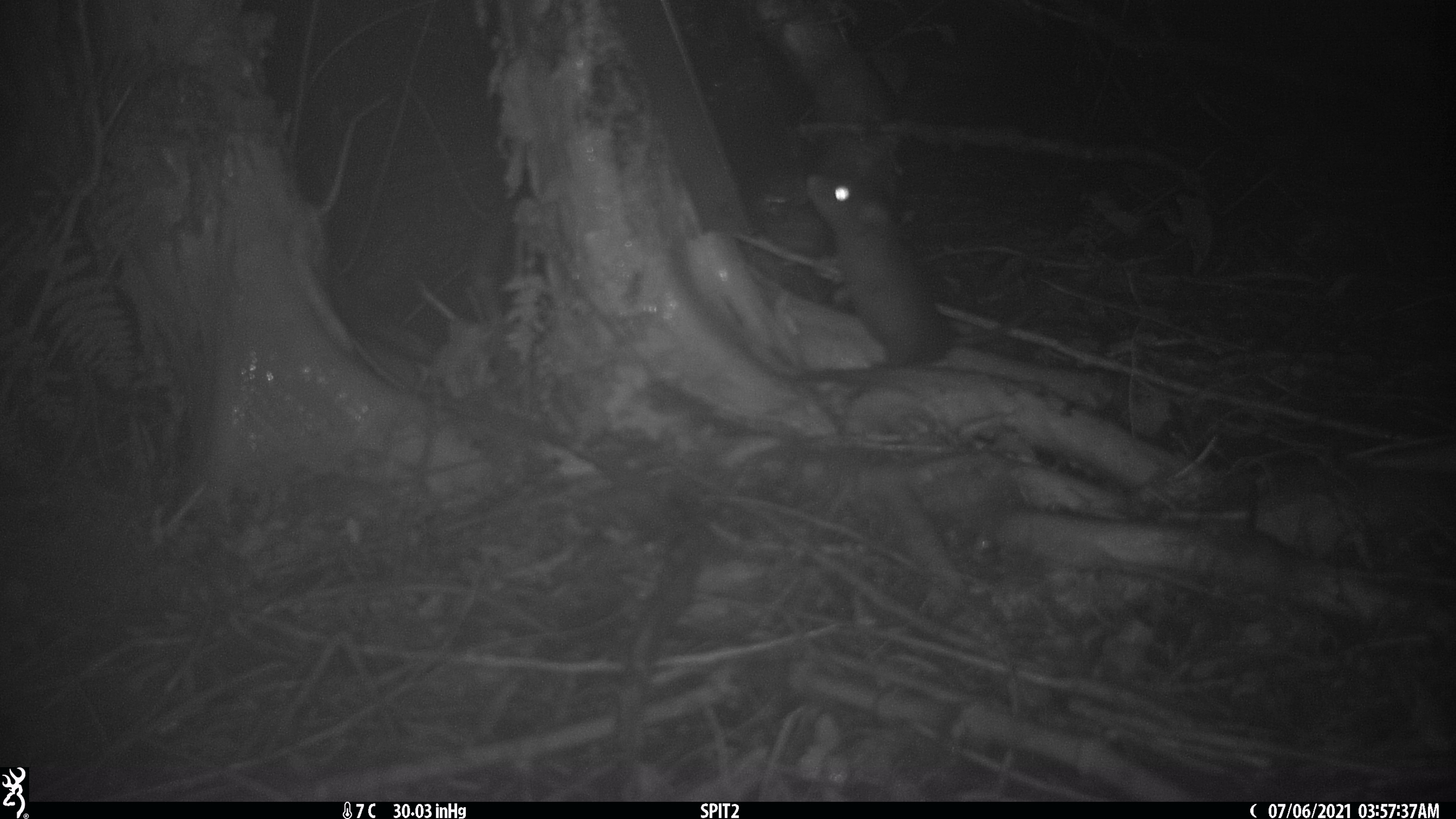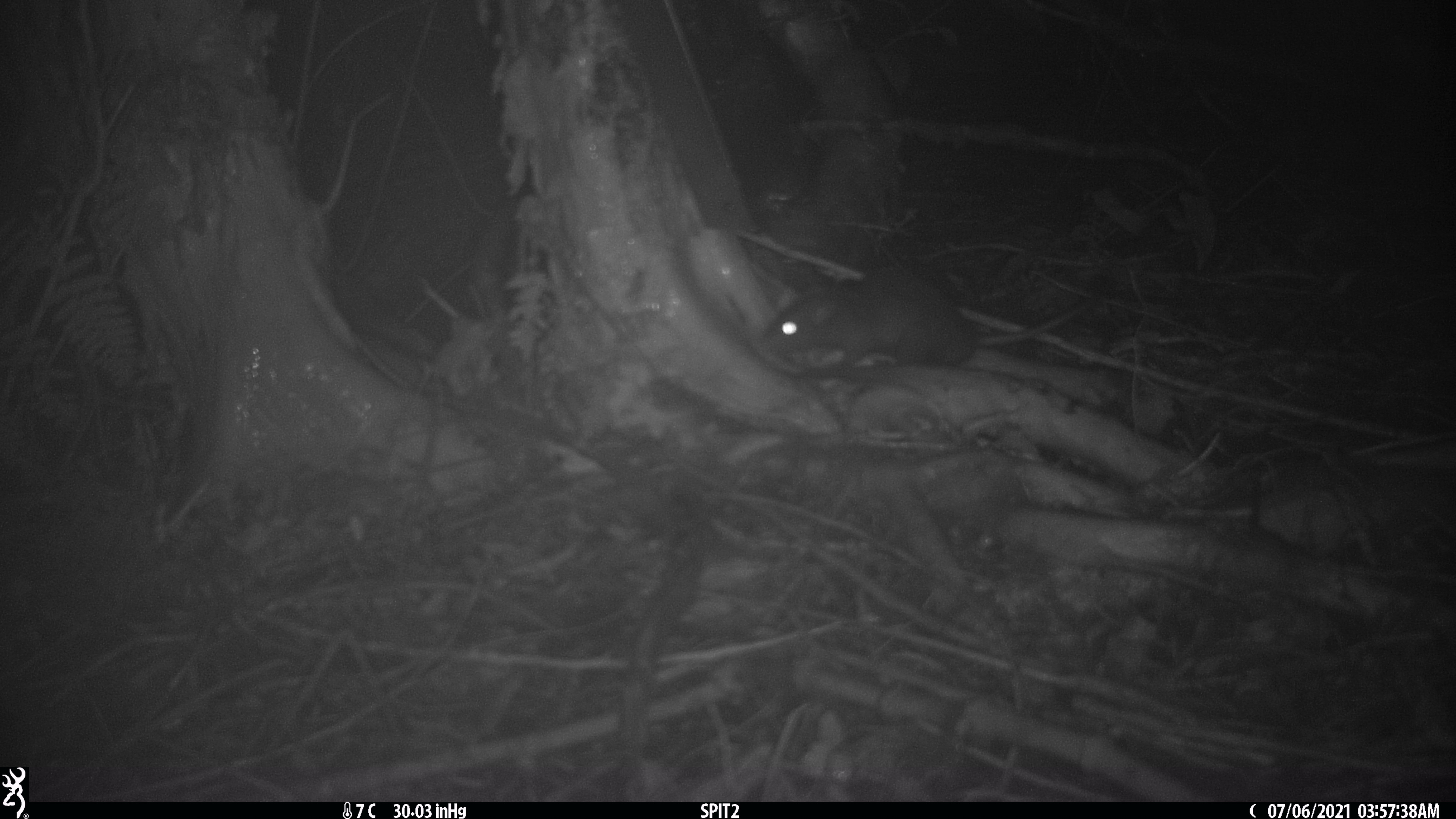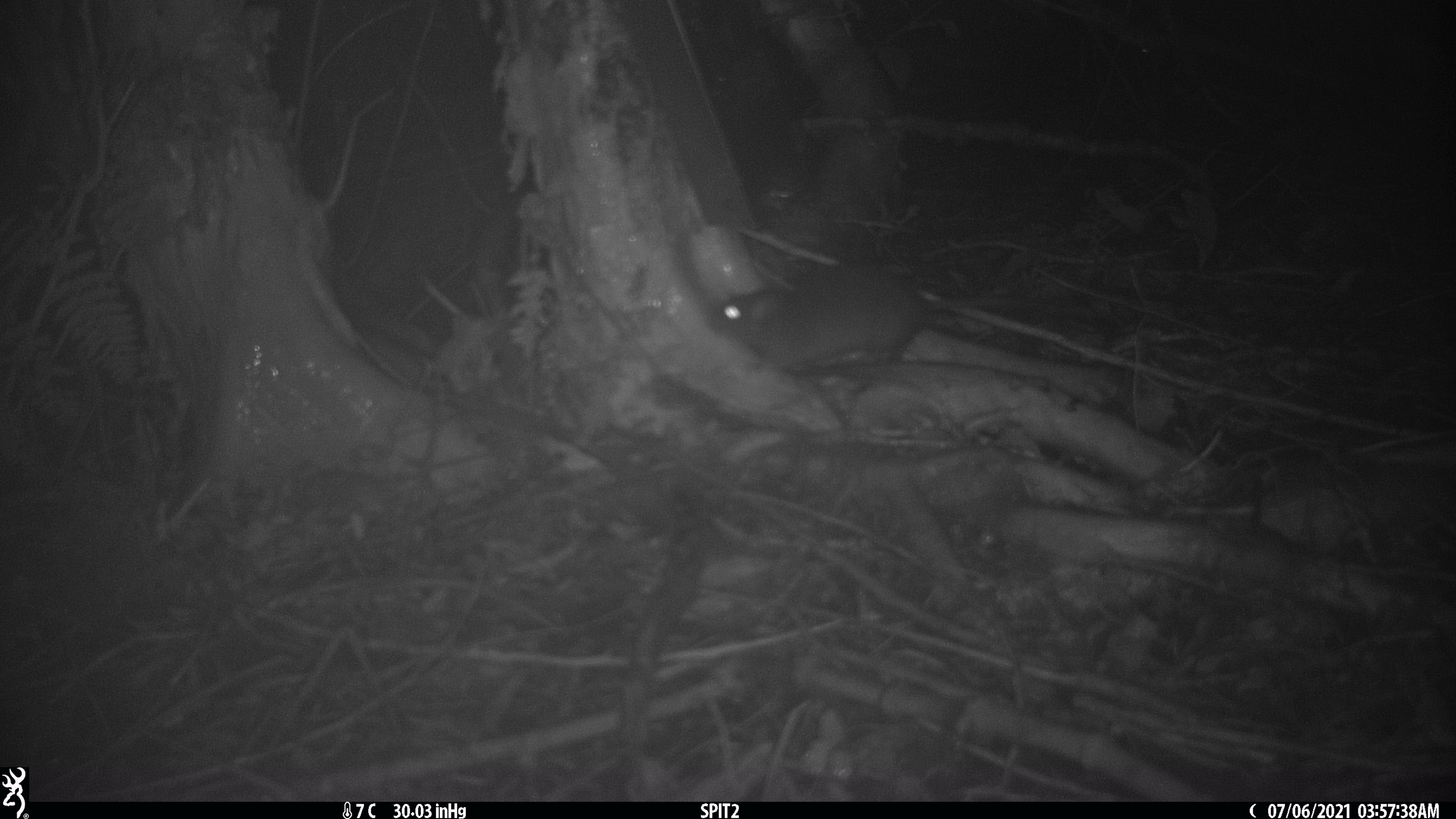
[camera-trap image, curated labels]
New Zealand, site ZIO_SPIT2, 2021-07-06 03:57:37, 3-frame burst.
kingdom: Animalia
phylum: Chordata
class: Mammalia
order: Rodentia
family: Muridae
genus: Rattus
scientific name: Rattus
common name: rat